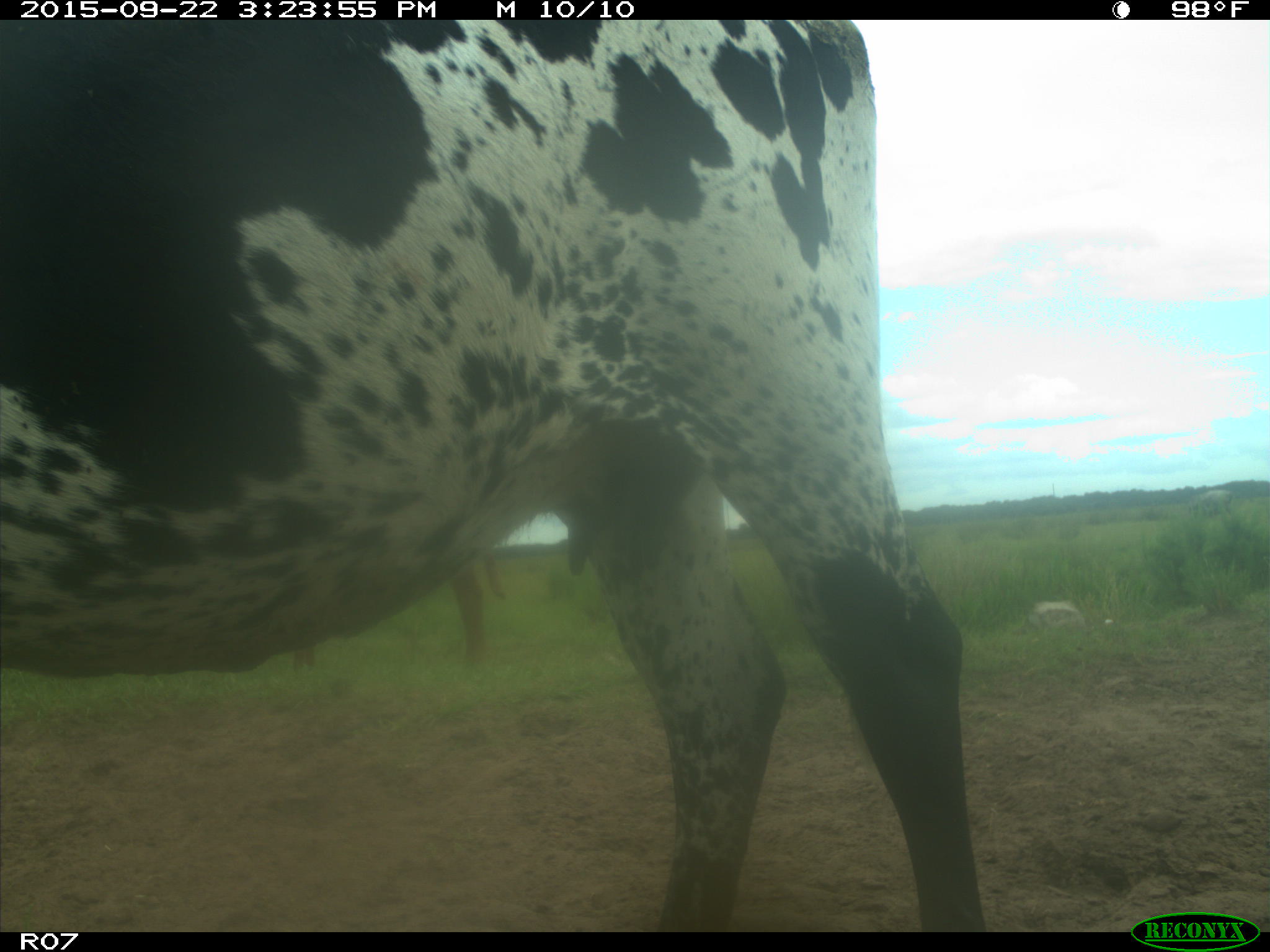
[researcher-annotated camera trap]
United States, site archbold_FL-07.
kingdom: Animalia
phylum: Chordata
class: Mammalia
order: Artiodactyla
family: Bovidae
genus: Bos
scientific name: Bos taurus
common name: domestic cow